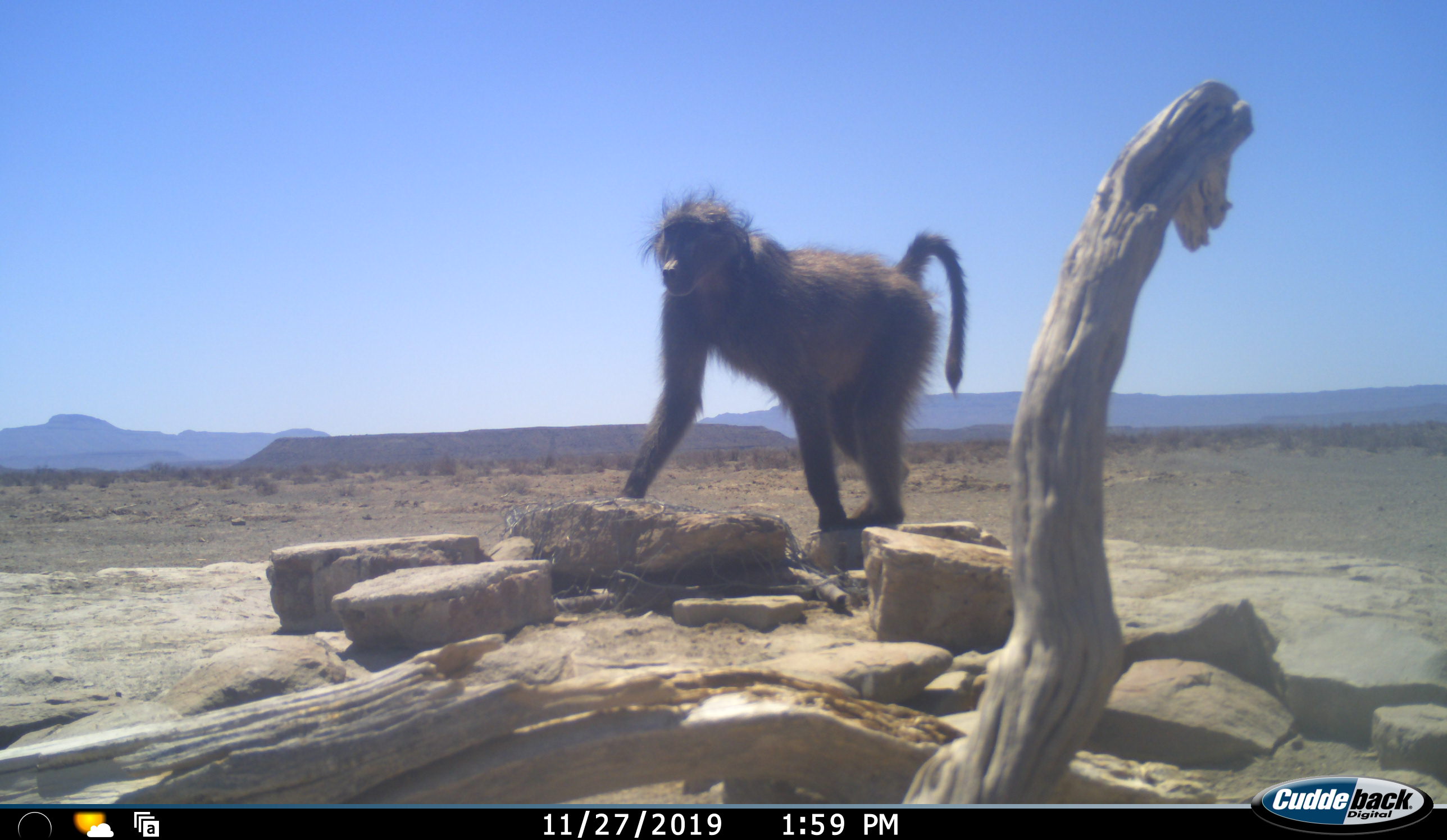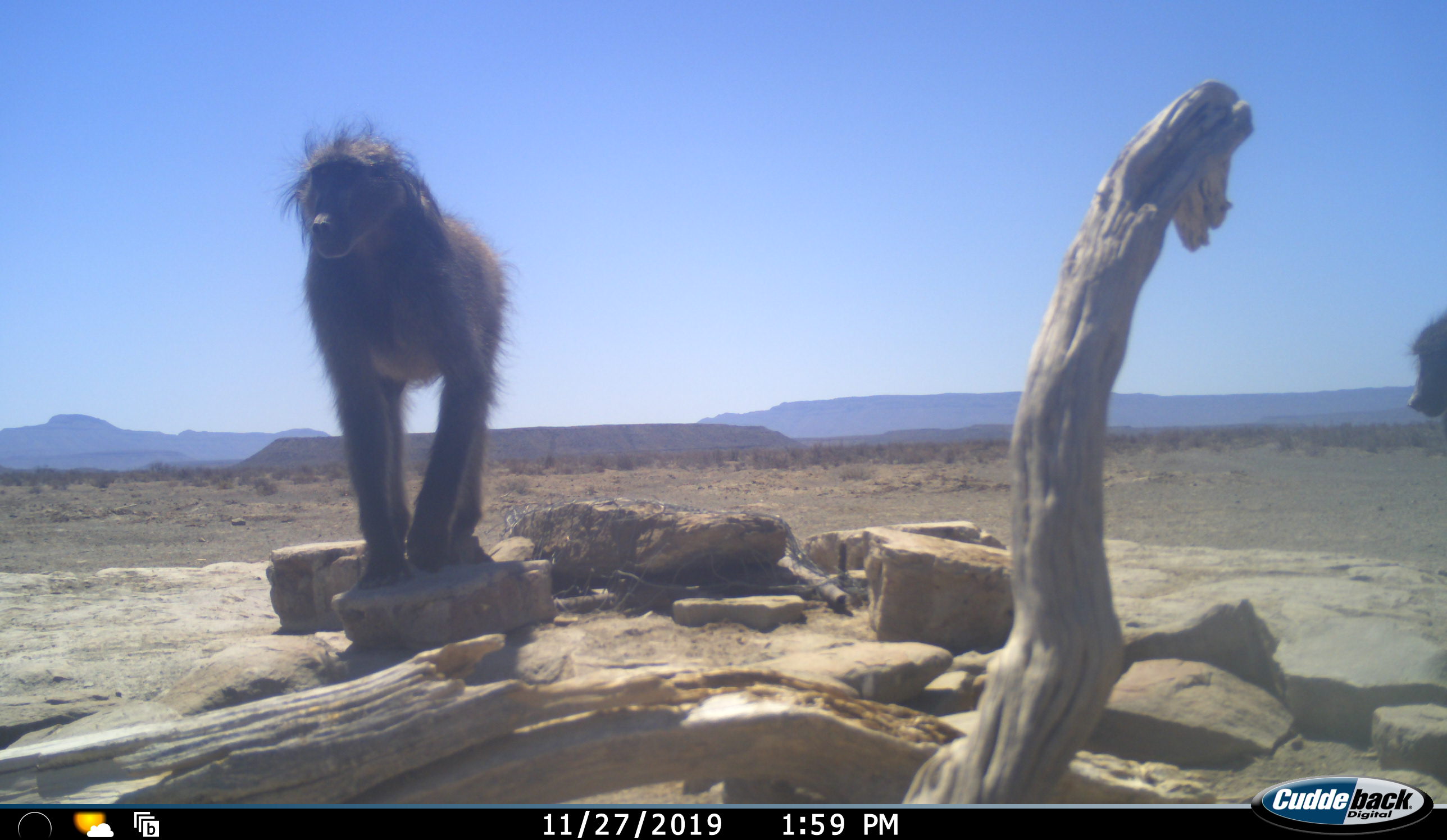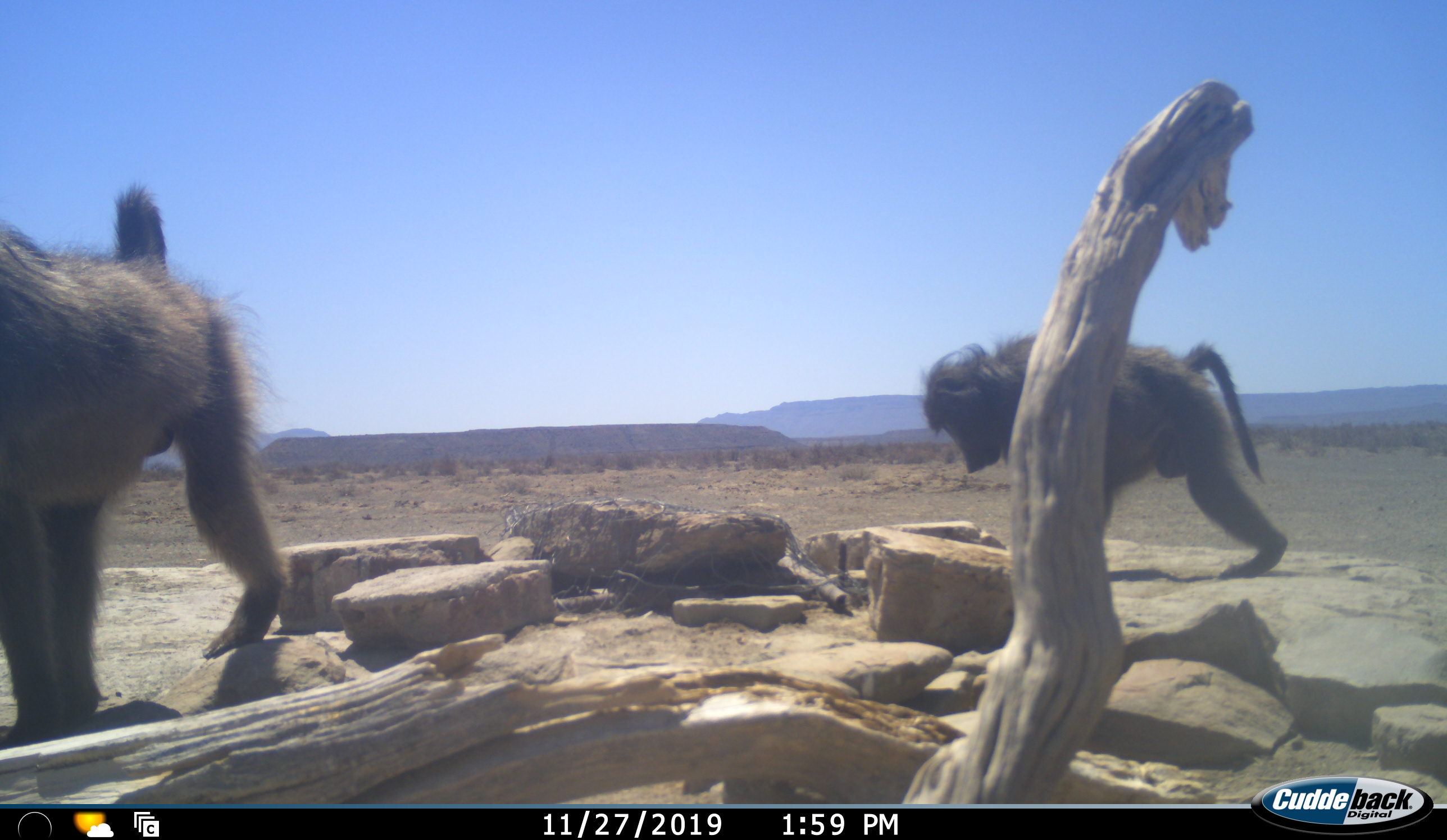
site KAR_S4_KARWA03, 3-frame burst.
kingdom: Animalia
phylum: Chordata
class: Mammalia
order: Primates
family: Cercopithecidae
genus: Papio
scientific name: Papio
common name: baboon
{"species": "baboon (Papio)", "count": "2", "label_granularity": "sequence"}